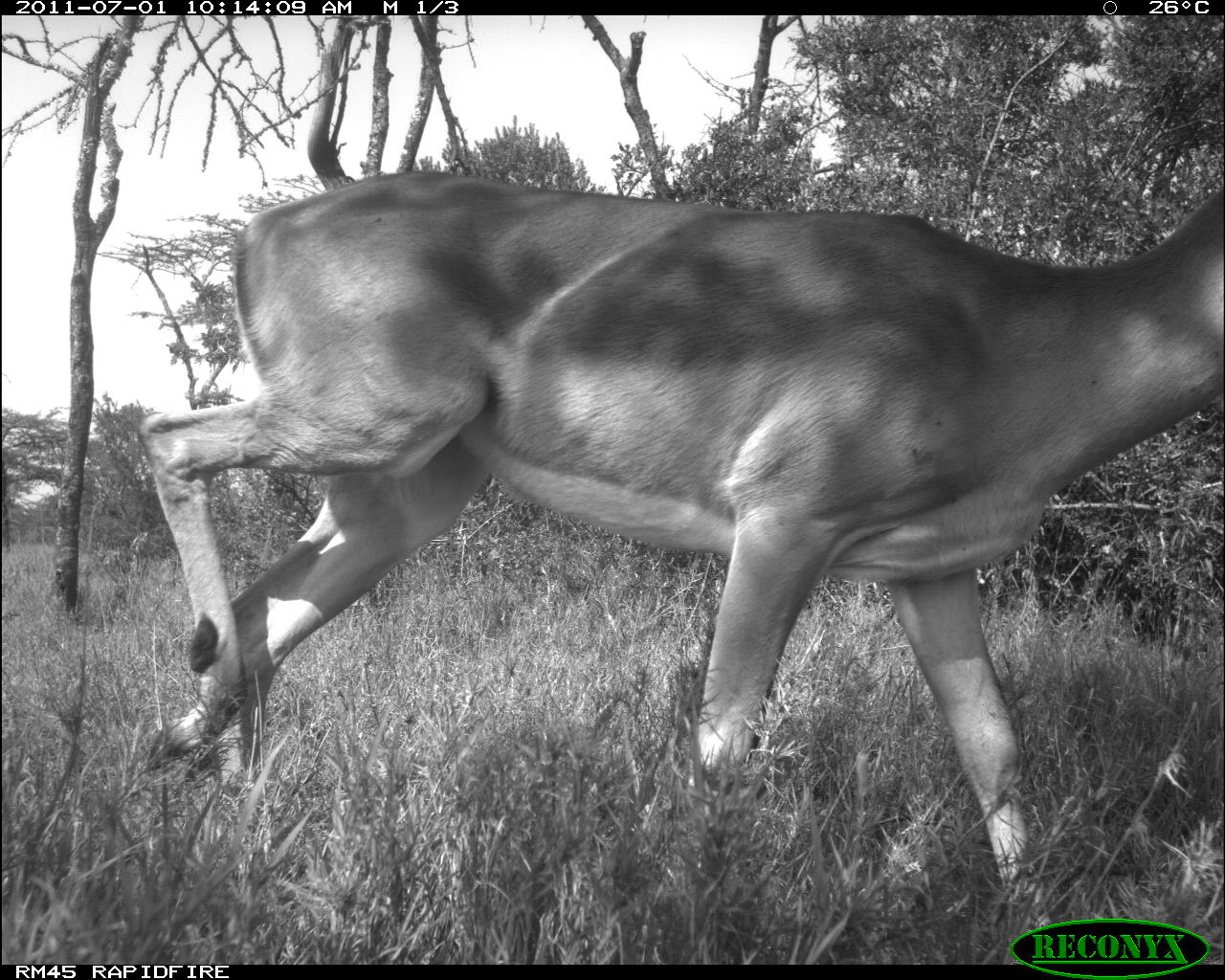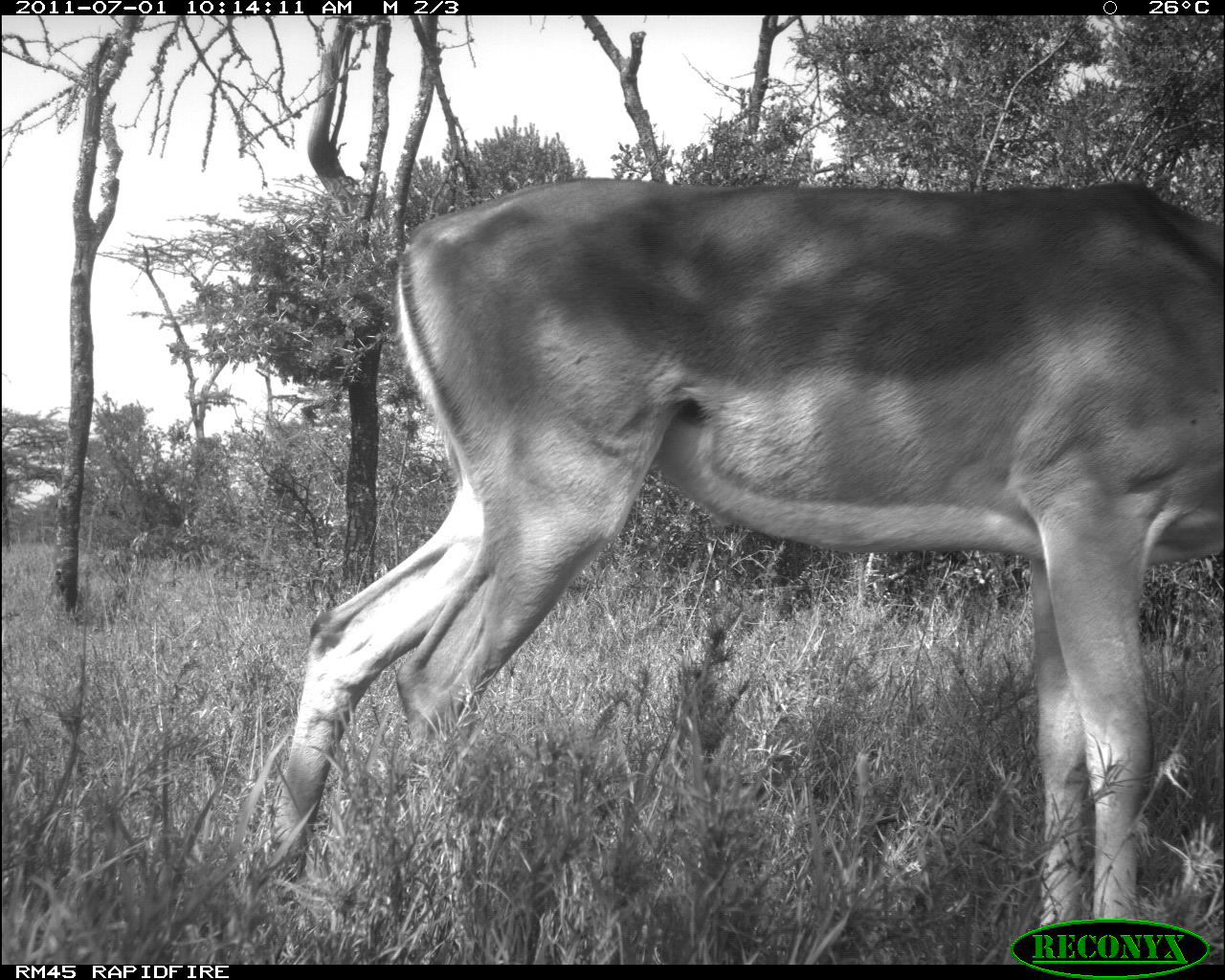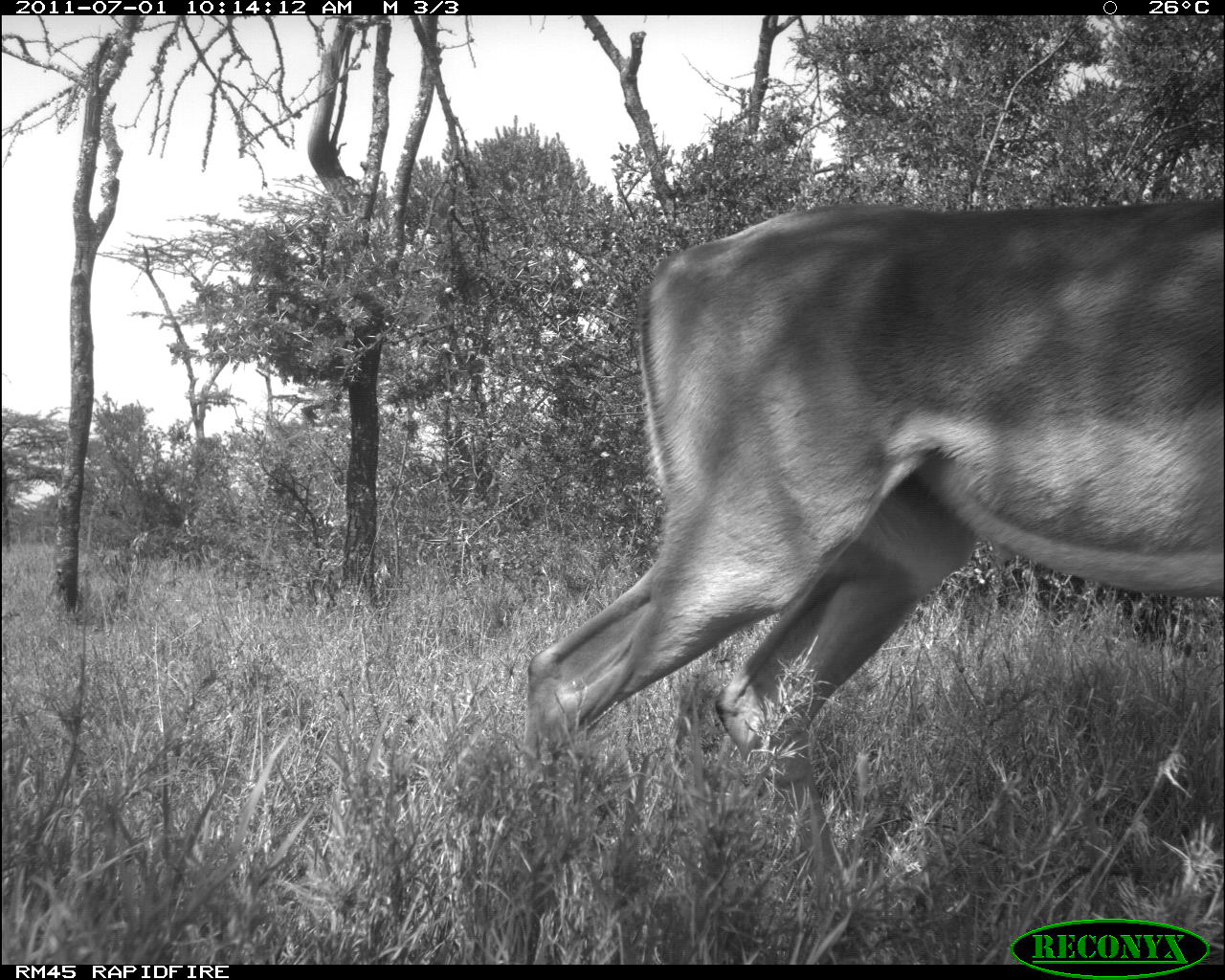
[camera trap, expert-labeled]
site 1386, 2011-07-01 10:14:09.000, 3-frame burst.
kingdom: Animalia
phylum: Chordata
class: Mammalia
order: Artiodactyla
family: Bovidae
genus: Aepyceros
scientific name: Aepyceros melampus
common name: impala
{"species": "Aepyceros melampus (impala)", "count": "1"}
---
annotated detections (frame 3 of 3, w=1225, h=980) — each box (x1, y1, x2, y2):
aepyceros melampus: (522, 199, 1225, 888)